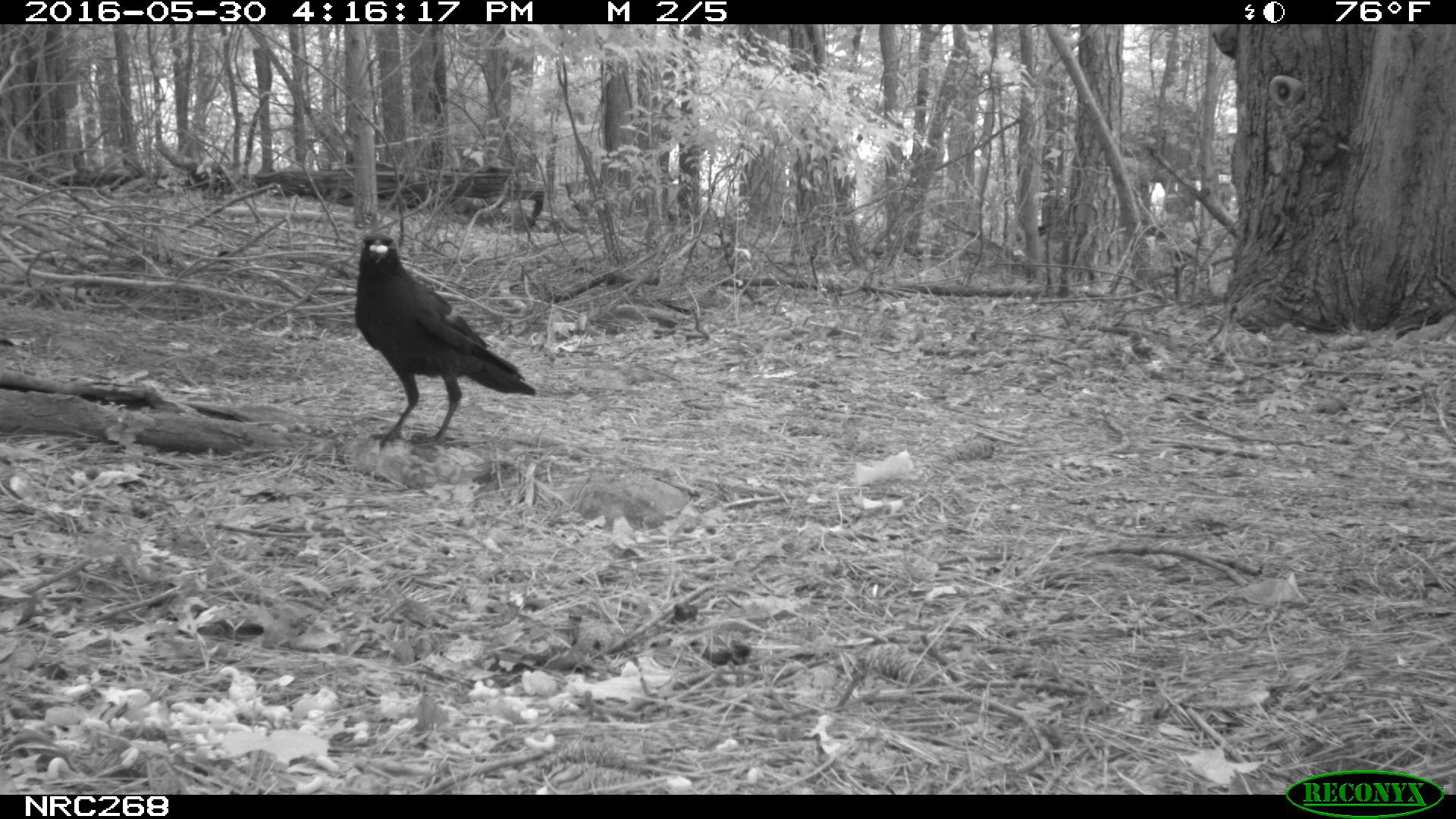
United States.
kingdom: Animalia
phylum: Chordata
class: Aves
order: Passeriformes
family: Corvidae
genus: Corvus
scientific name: Corvus brachyrhynchos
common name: american crow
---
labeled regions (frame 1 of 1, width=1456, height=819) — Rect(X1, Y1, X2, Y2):
American Crow: Rect(311, 234, 571, 438)